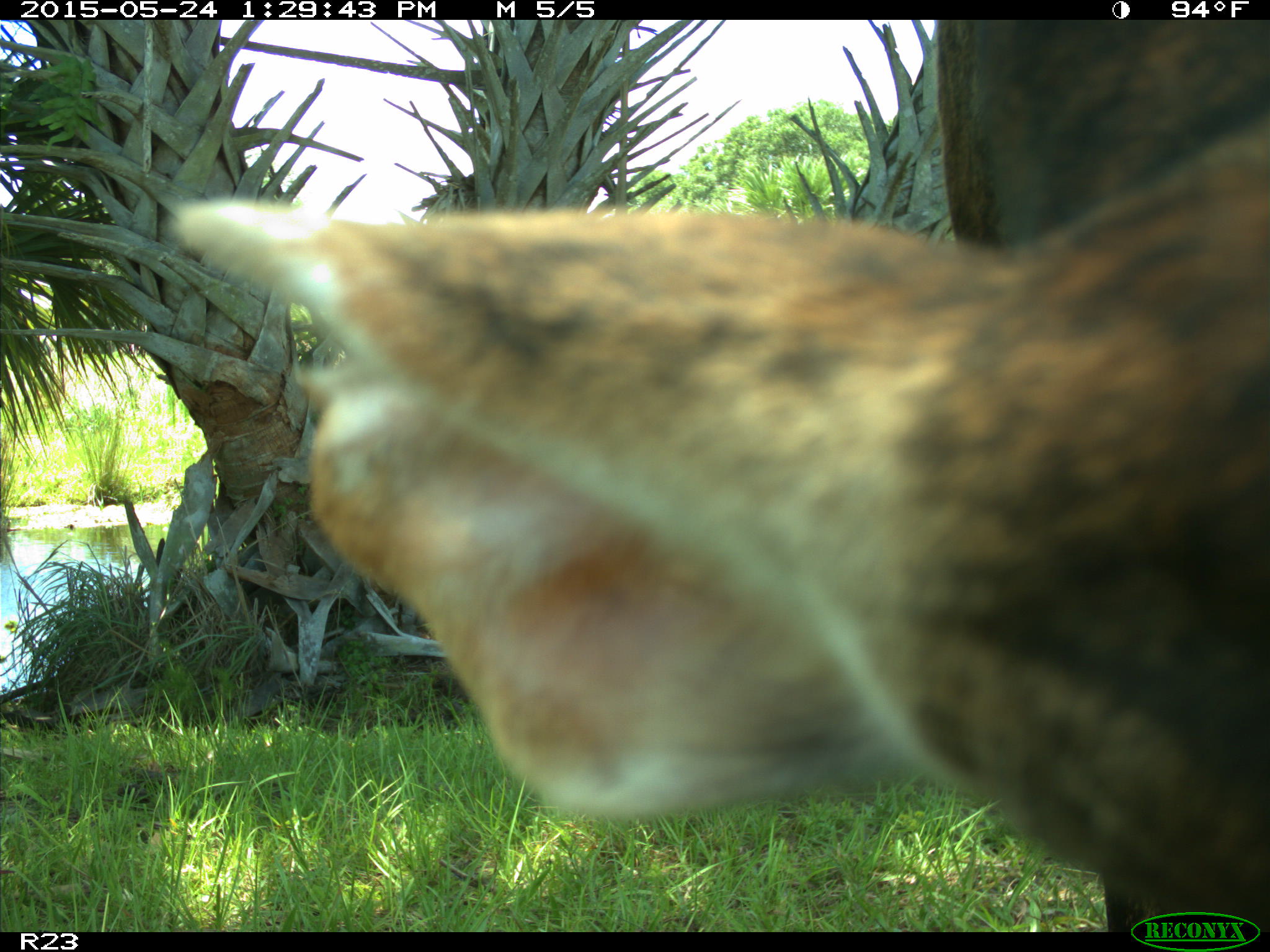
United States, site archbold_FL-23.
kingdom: Animalia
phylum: Chordata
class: Mammalia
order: Artiodactyla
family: Bovidae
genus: Bos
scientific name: Bos taurus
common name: domestic cow